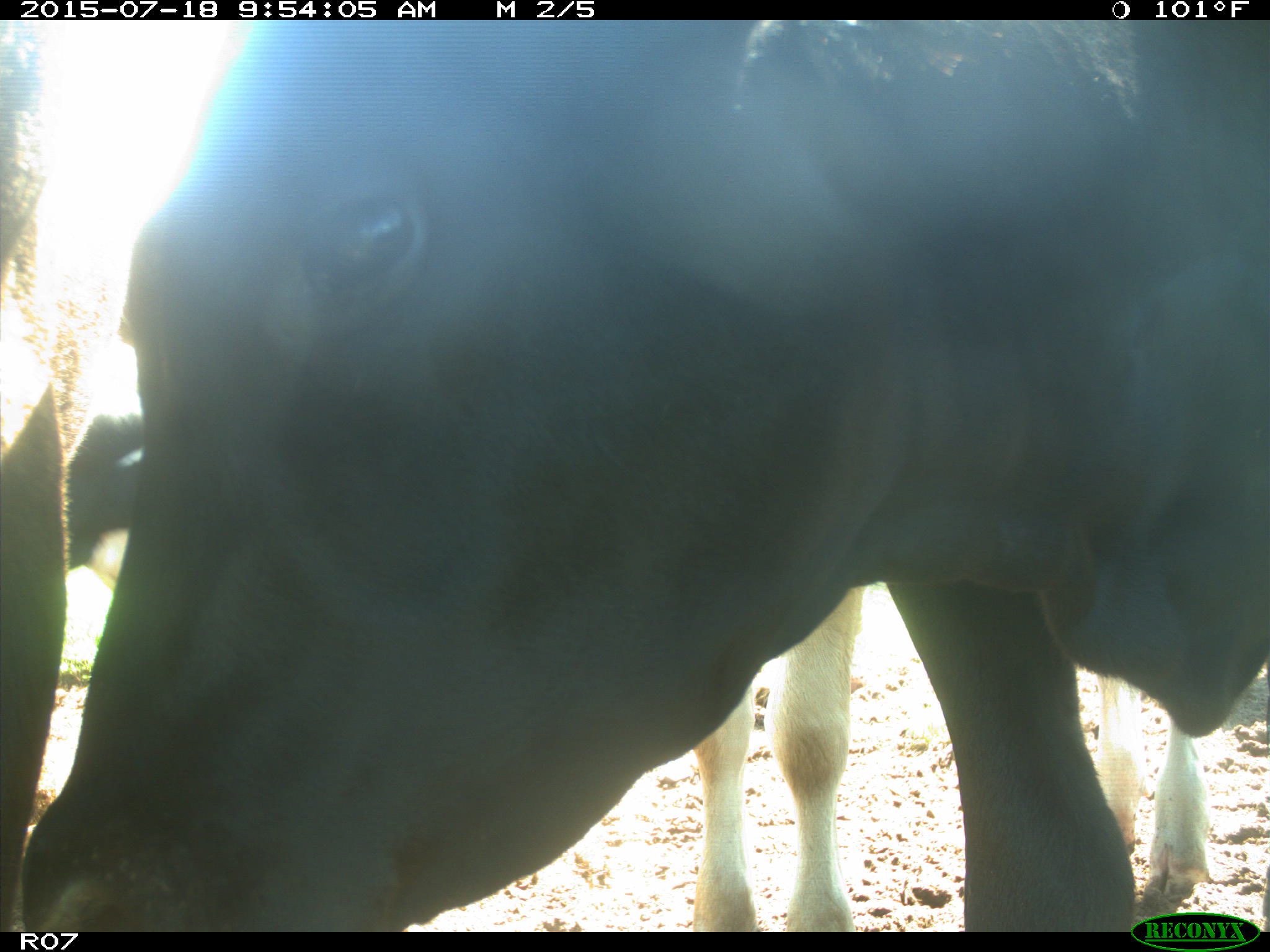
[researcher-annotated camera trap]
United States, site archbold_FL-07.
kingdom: Animalia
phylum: Chordata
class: Mammalia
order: Artiodactyla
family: Bovidae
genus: Bos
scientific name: Bos taurus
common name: domestic cow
Bos taurus (domestic cow).